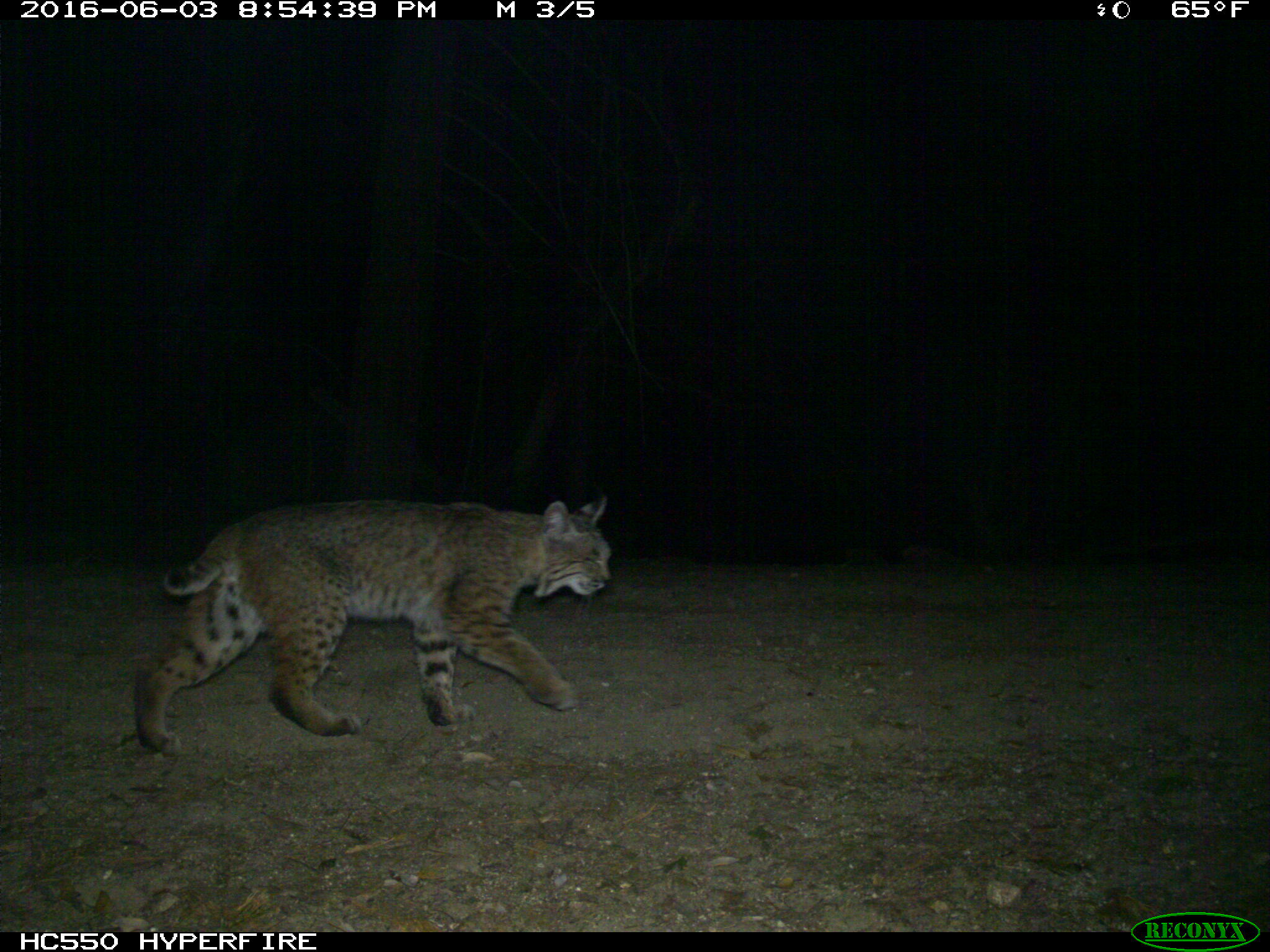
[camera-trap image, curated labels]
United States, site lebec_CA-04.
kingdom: Animalia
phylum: Chordata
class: Mammalia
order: Carnivora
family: Felidae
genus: Lynx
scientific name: Lynx rufus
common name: bobcat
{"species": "Lynx rufus (bobcat)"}